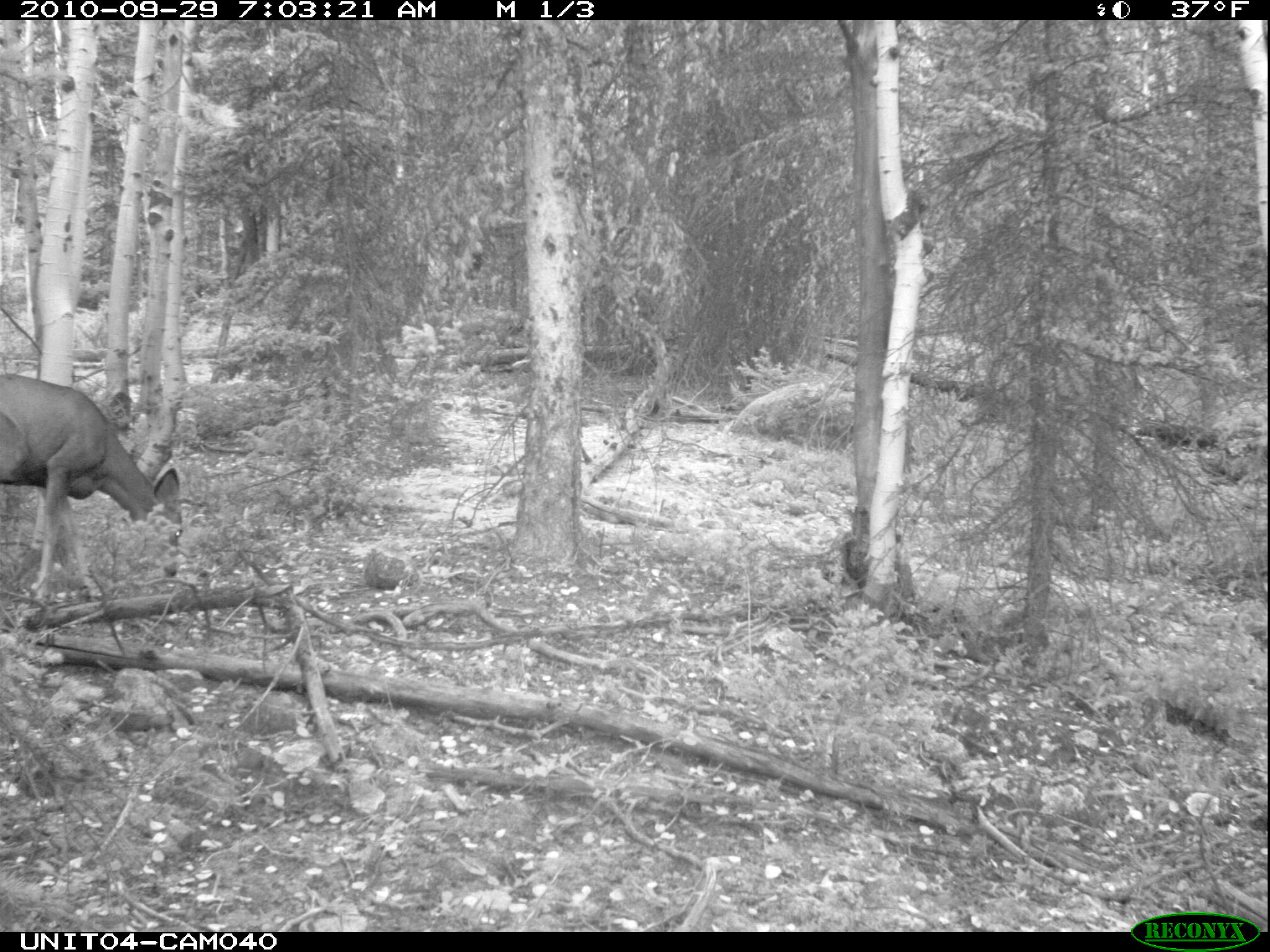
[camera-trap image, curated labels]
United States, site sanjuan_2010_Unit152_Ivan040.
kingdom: Animalia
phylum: Chordata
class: Mammalia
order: Artiodactyla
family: Cervidae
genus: Odocoileus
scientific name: Odocoileus hemionus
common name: mule deer